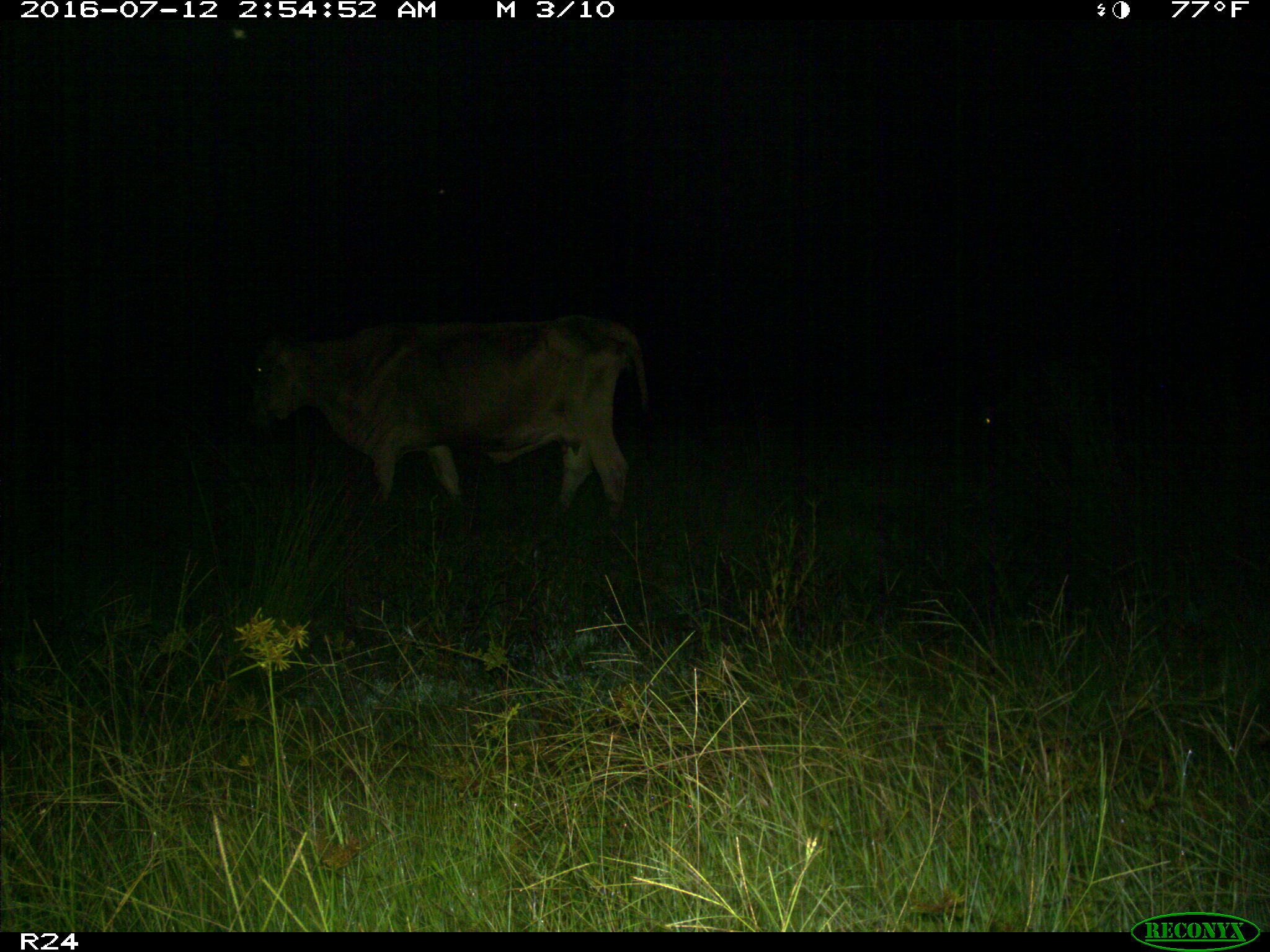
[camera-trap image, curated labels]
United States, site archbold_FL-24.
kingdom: Animalia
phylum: Chordata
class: Mammalia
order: Artiodactyla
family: Bovidae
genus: Bos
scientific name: Bos taurus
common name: domestic cow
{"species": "Bos taurus (domestic cow)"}